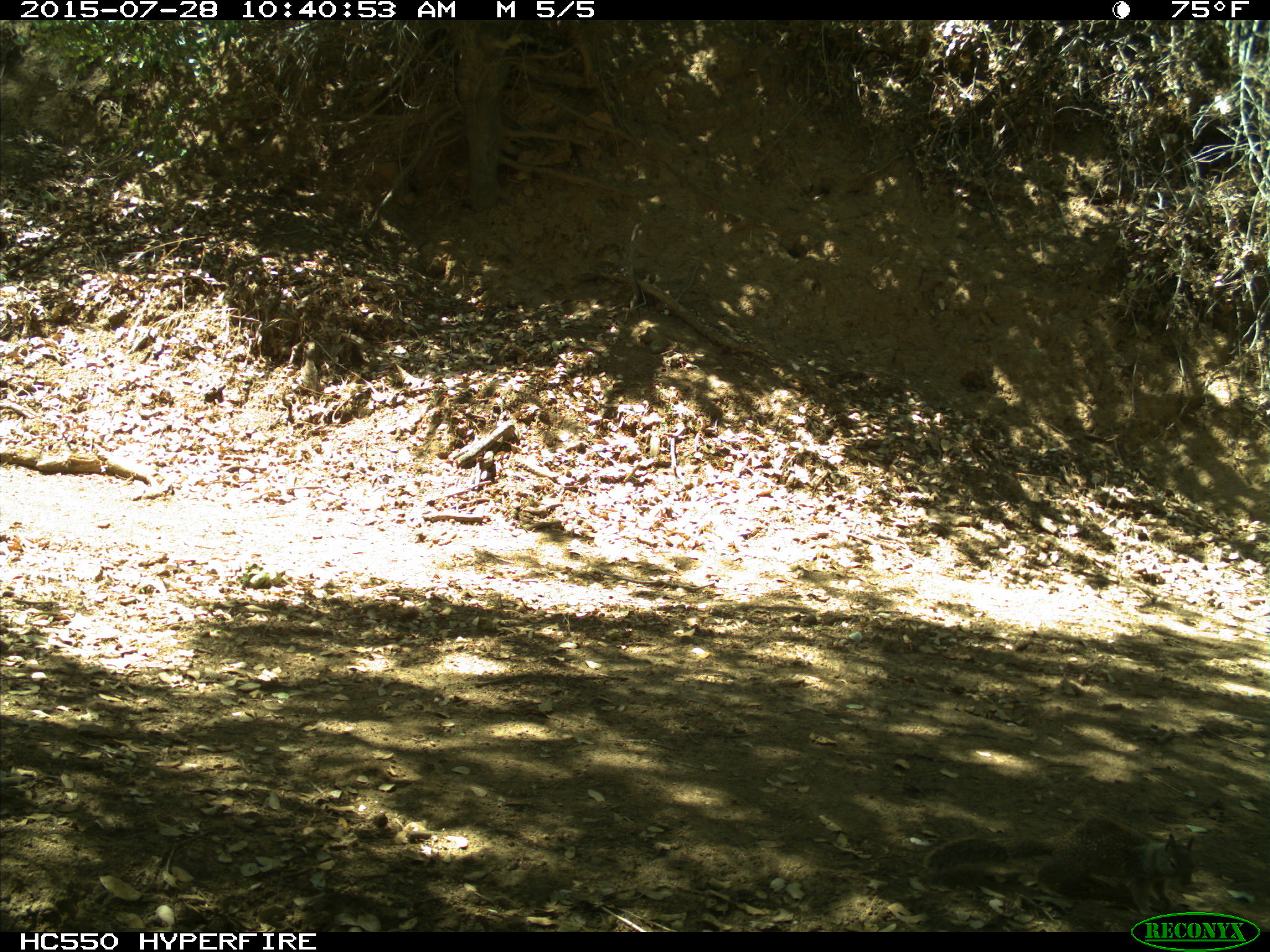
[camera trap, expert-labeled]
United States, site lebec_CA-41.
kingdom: Animalia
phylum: Chordata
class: Mammalia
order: Rodentia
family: Sciuridae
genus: Otospermophilus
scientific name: Otospermophilus beecheyi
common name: california ground squirrel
Otospermophilus beecheyi (california ground squirrel).